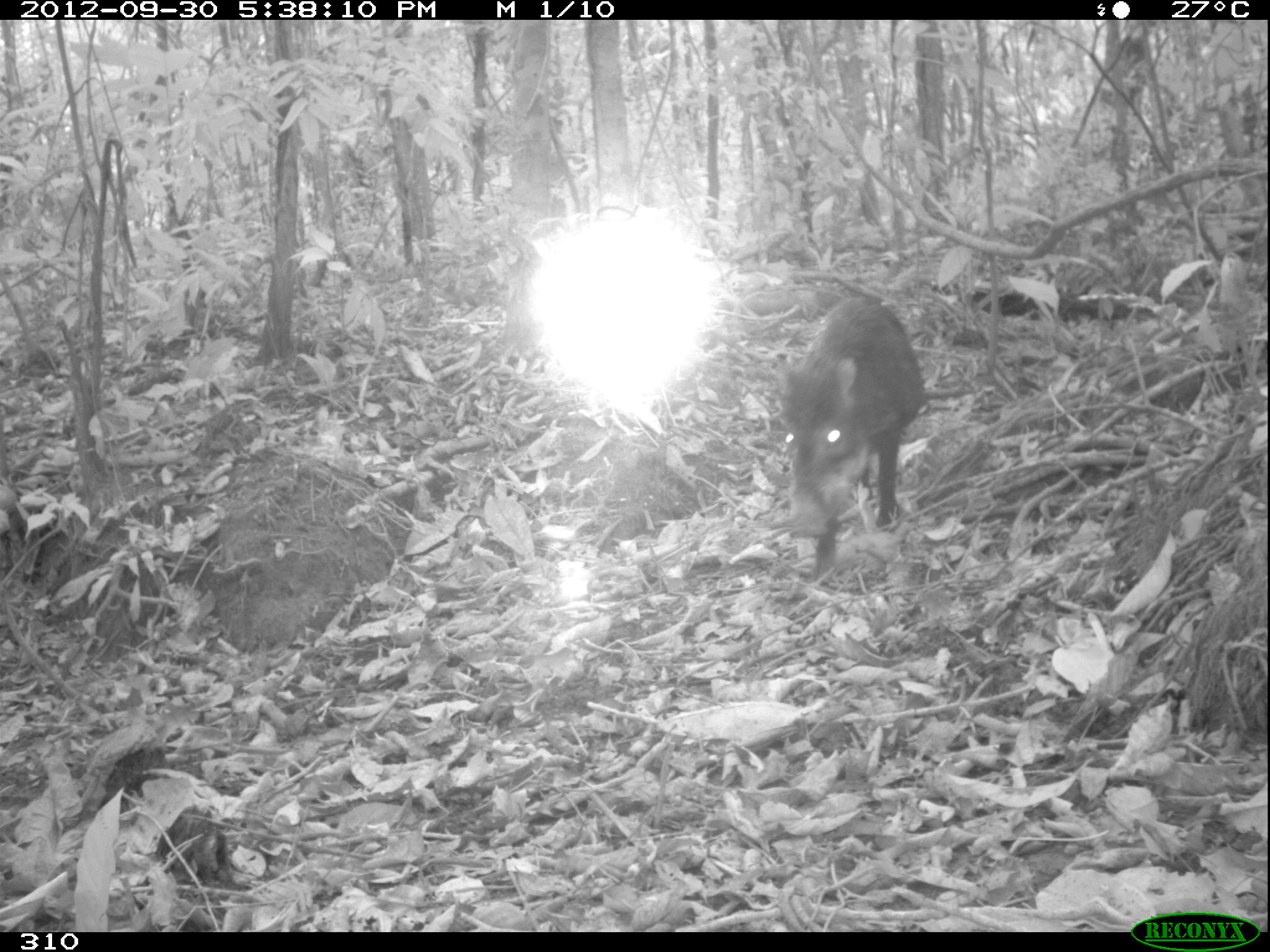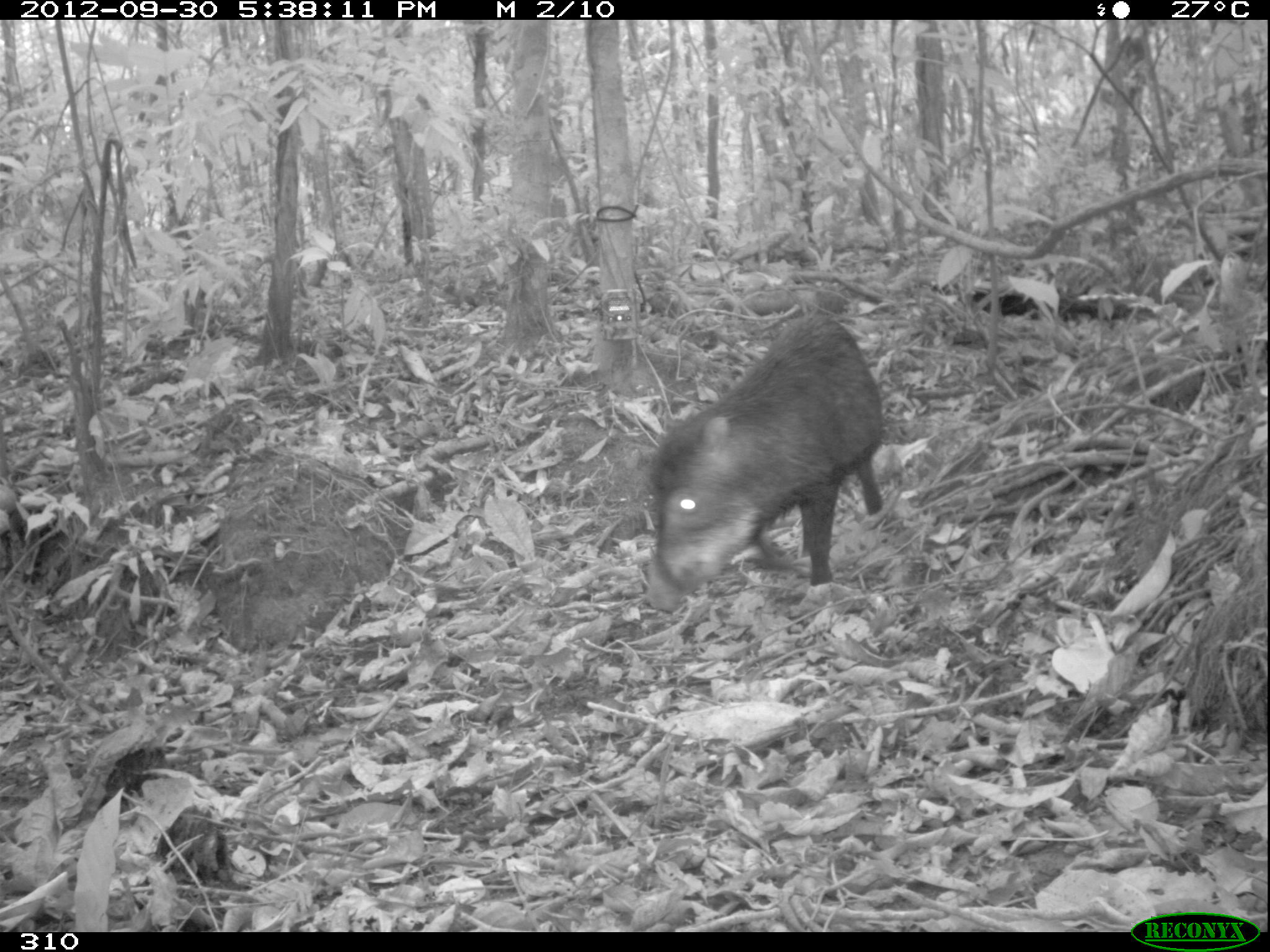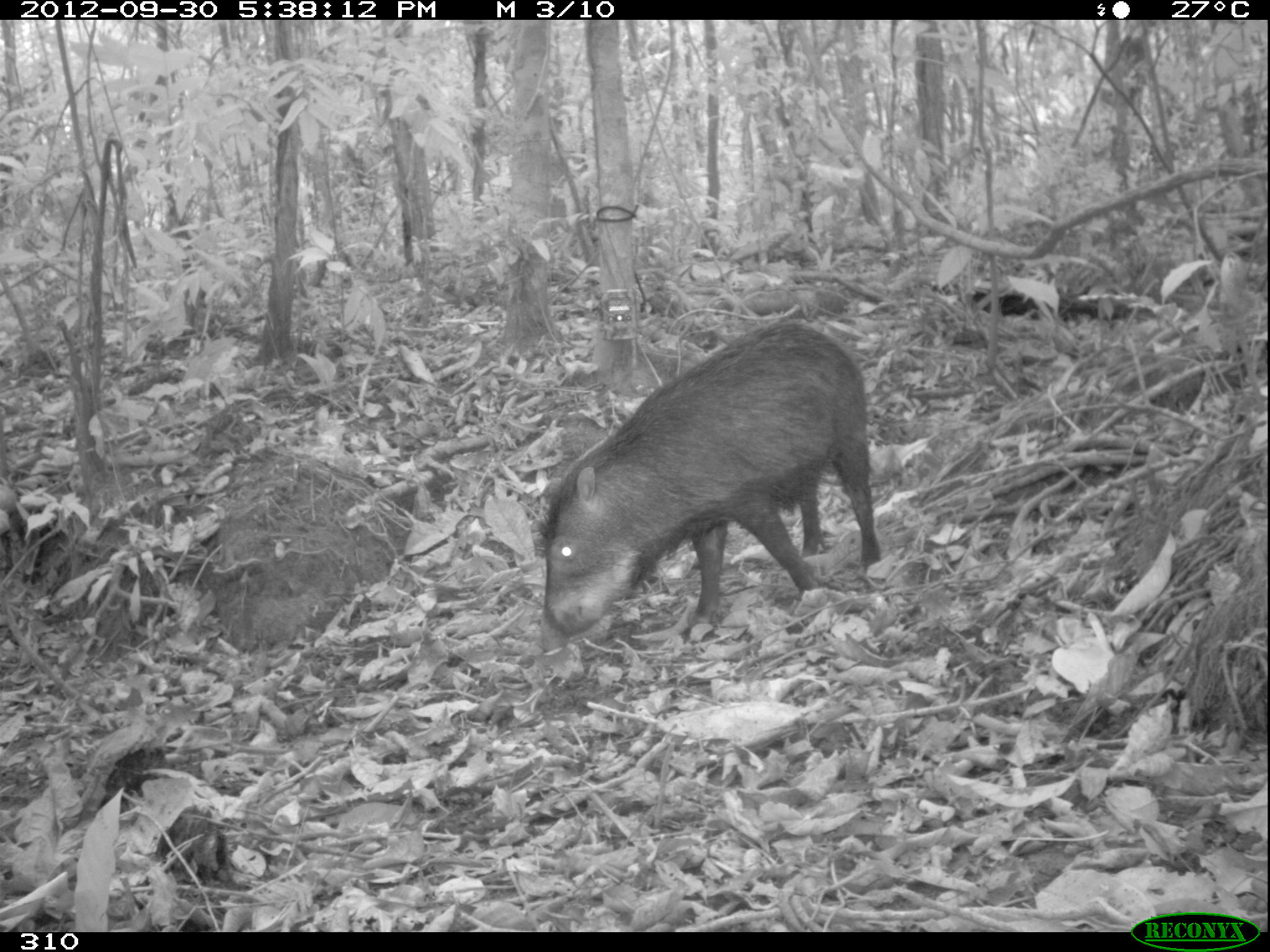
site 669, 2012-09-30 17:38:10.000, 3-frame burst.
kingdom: Animalia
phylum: Chordata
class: Mammalia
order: Artiodactyla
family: Tayassuidae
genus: Tayassu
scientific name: Tayassu pecari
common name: white-lipped peccary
Tayassu pecari (white-lipped peccary).